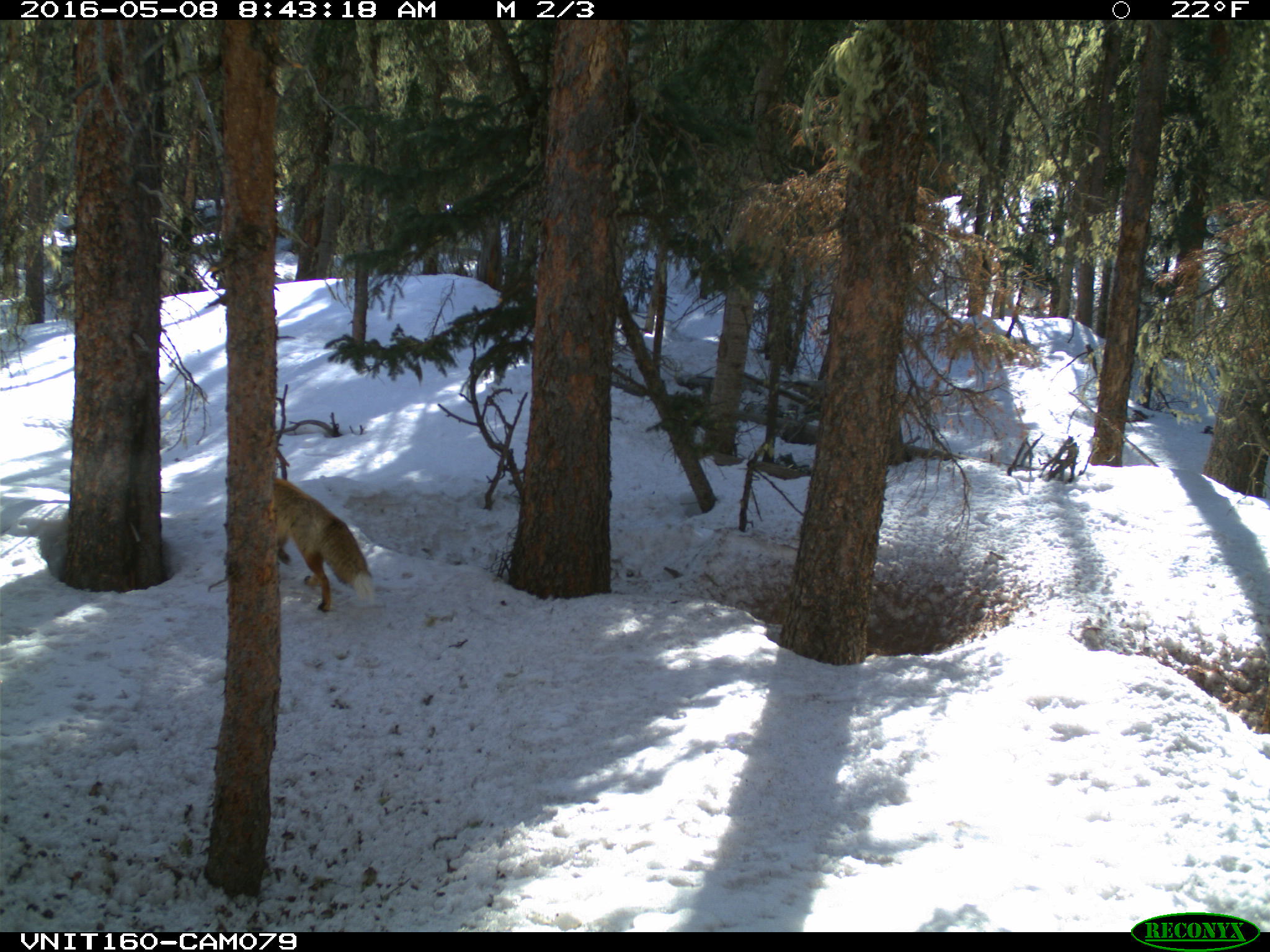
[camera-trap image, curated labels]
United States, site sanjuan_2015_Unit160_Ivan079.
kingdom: Animalia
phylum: Chordata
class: Mammalia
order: Carnivora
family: Canidae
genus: Vulpes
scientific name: Vulpes vulpes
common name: red fox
Vulpes vulpes (red fox).